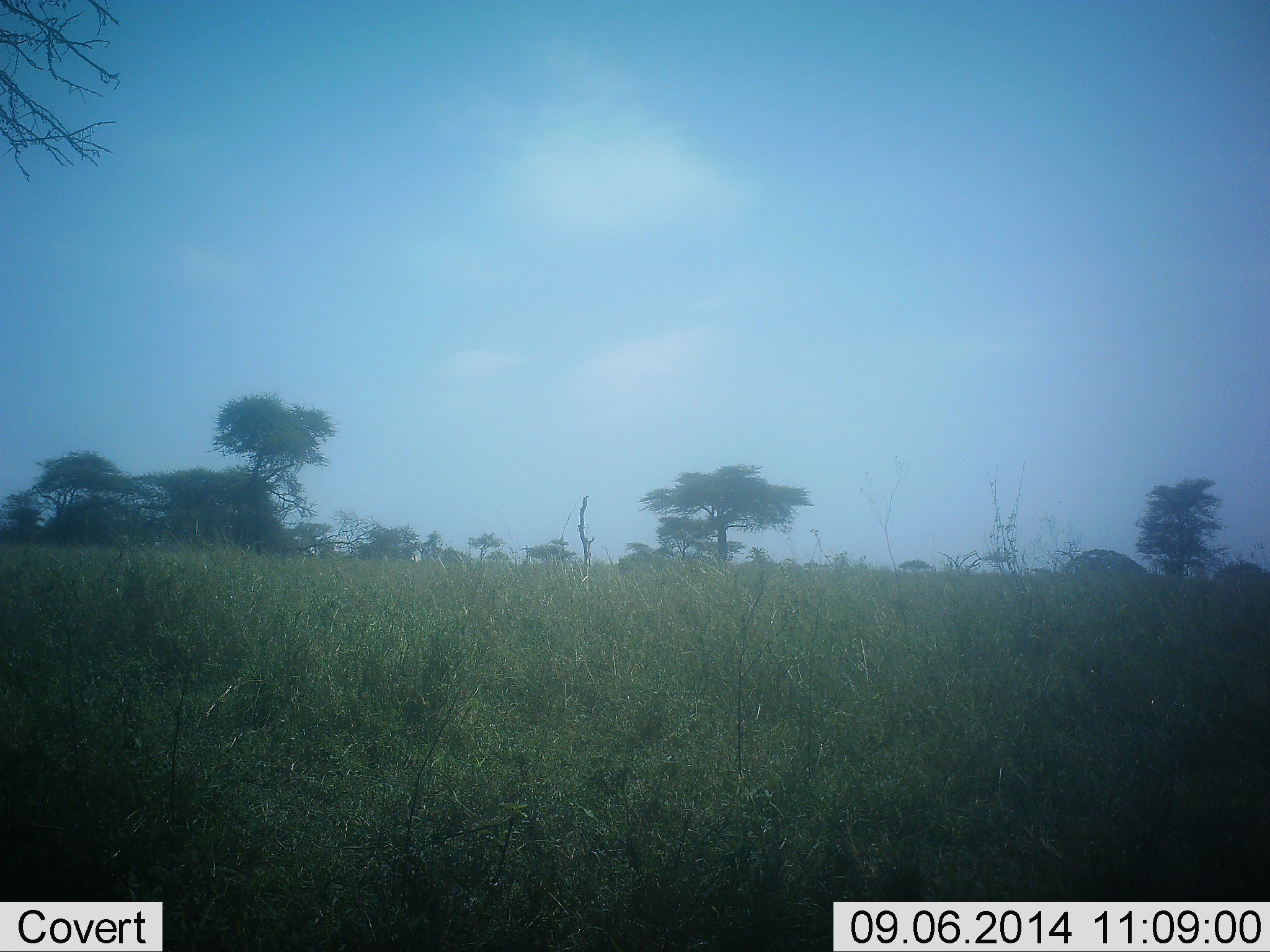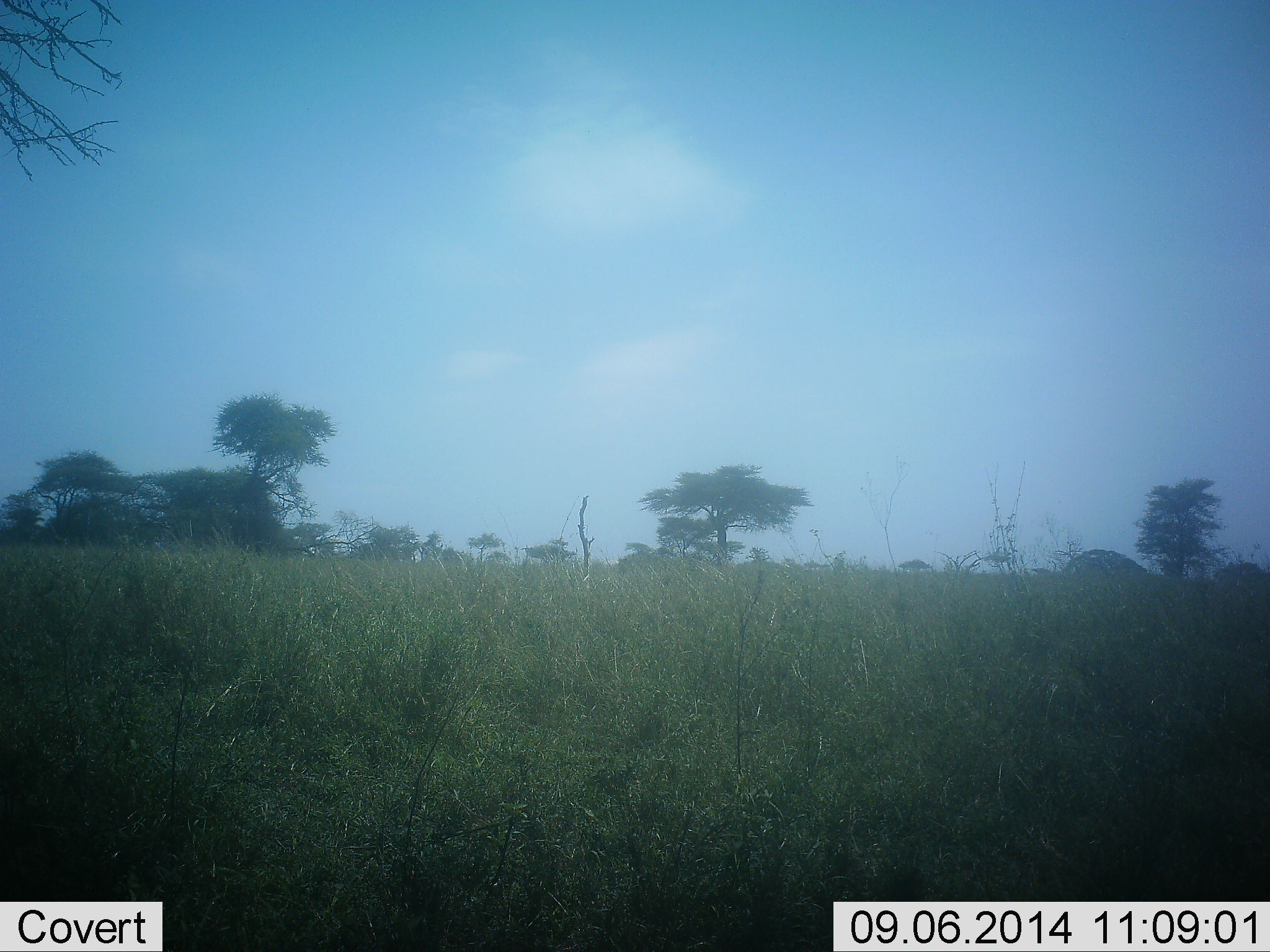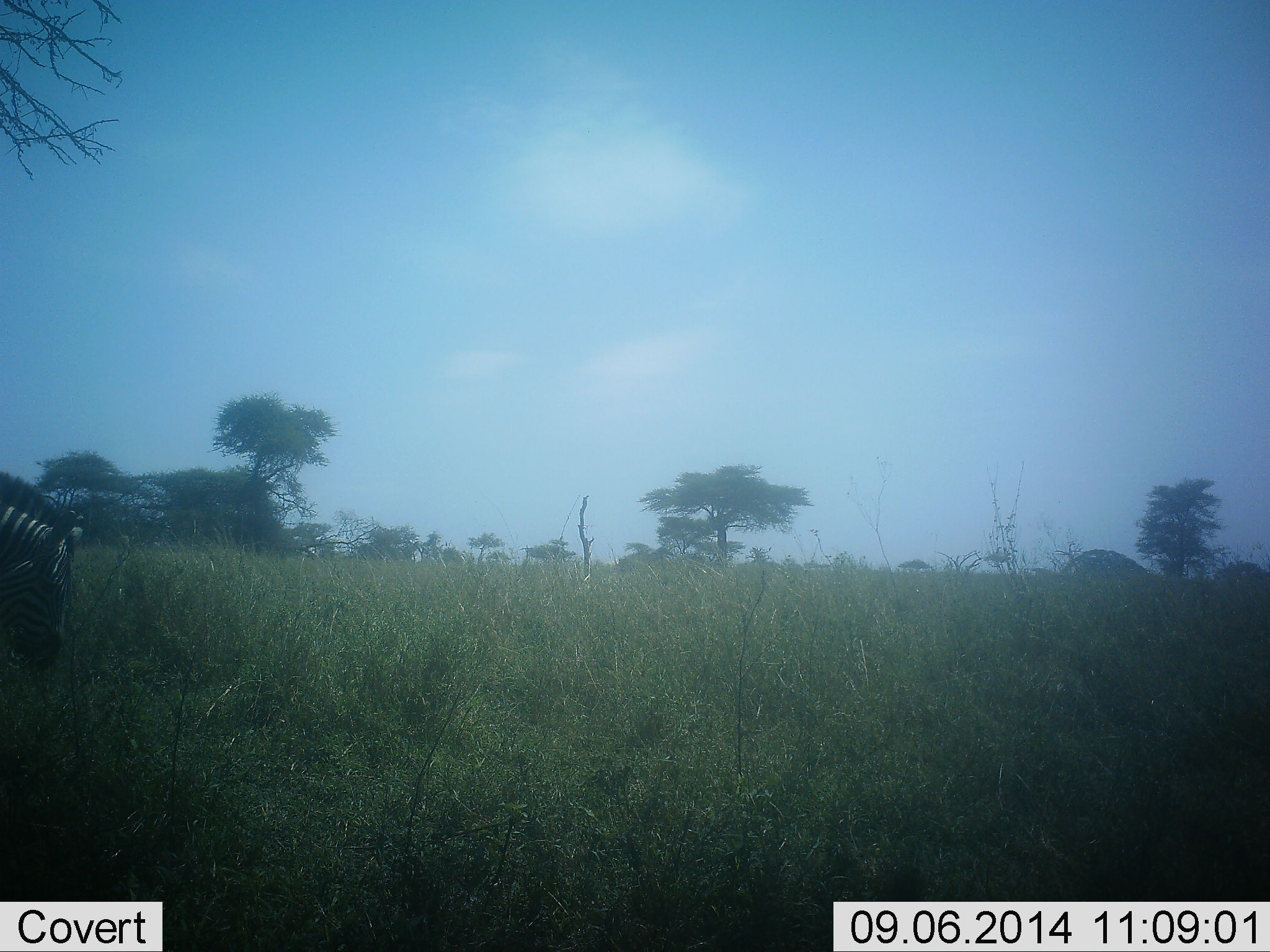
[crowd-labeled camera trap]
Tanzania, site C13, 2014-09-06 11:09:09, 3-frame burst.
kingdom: Animalia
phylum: Chordata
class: Mammalia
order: Perissodactyla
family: Equidae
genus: Equus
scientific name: Equus quagga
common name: plains zebra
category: zebra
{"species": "zebra (plains zebra) (Equus quagga)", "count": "1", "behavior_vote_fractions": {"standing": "0%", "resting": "0%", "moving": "80%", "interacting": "0%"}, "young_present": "0%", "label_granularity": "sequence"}